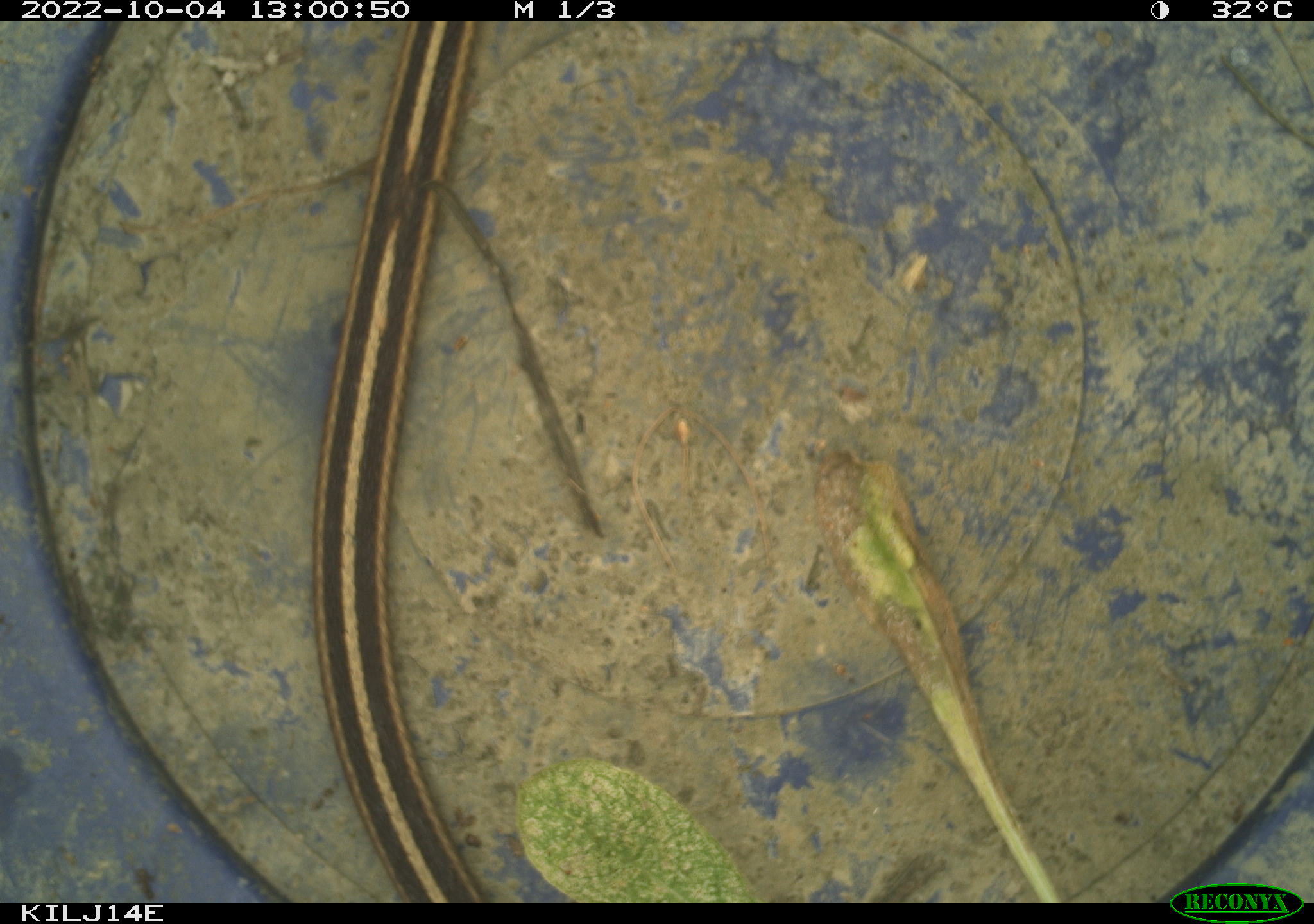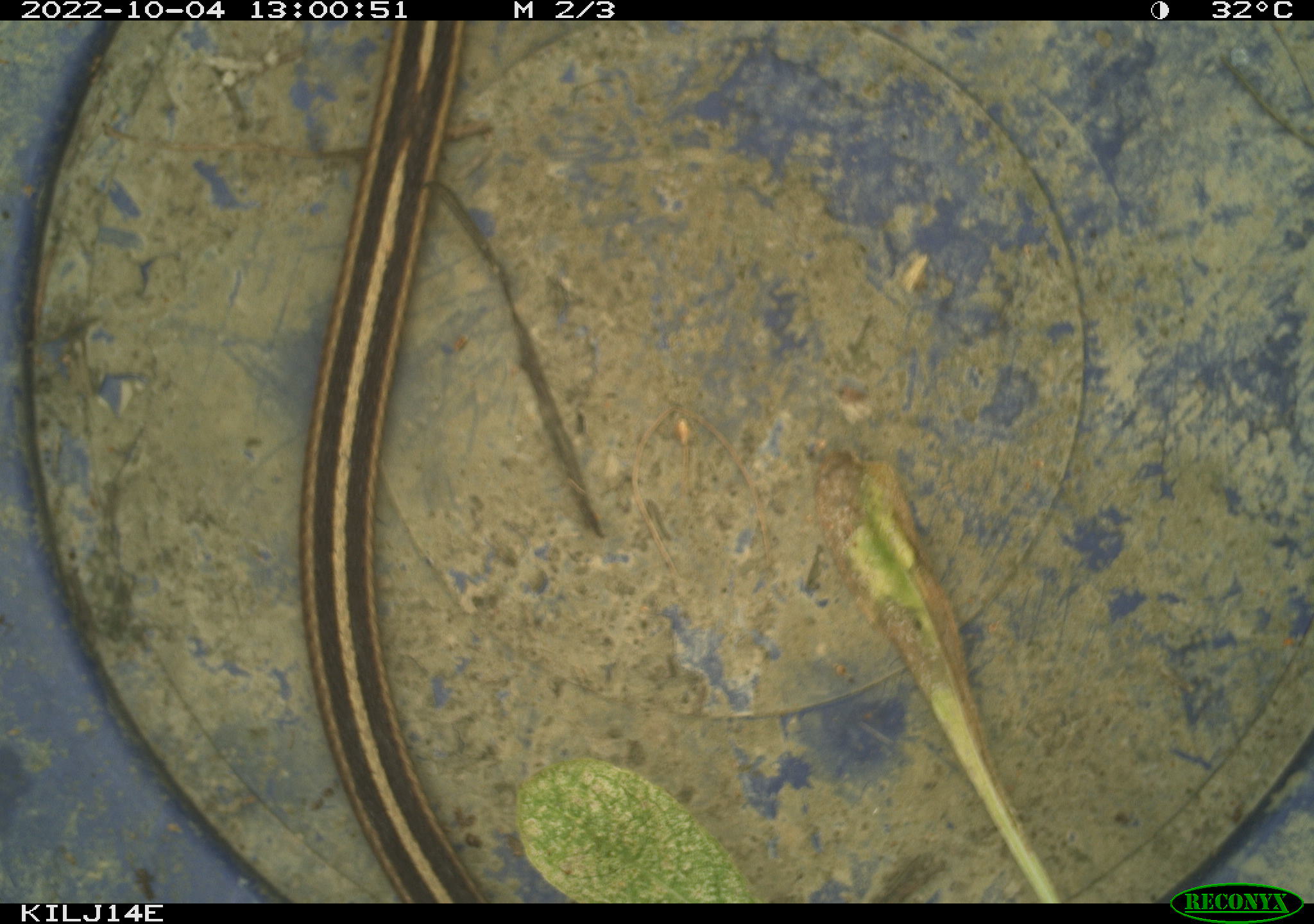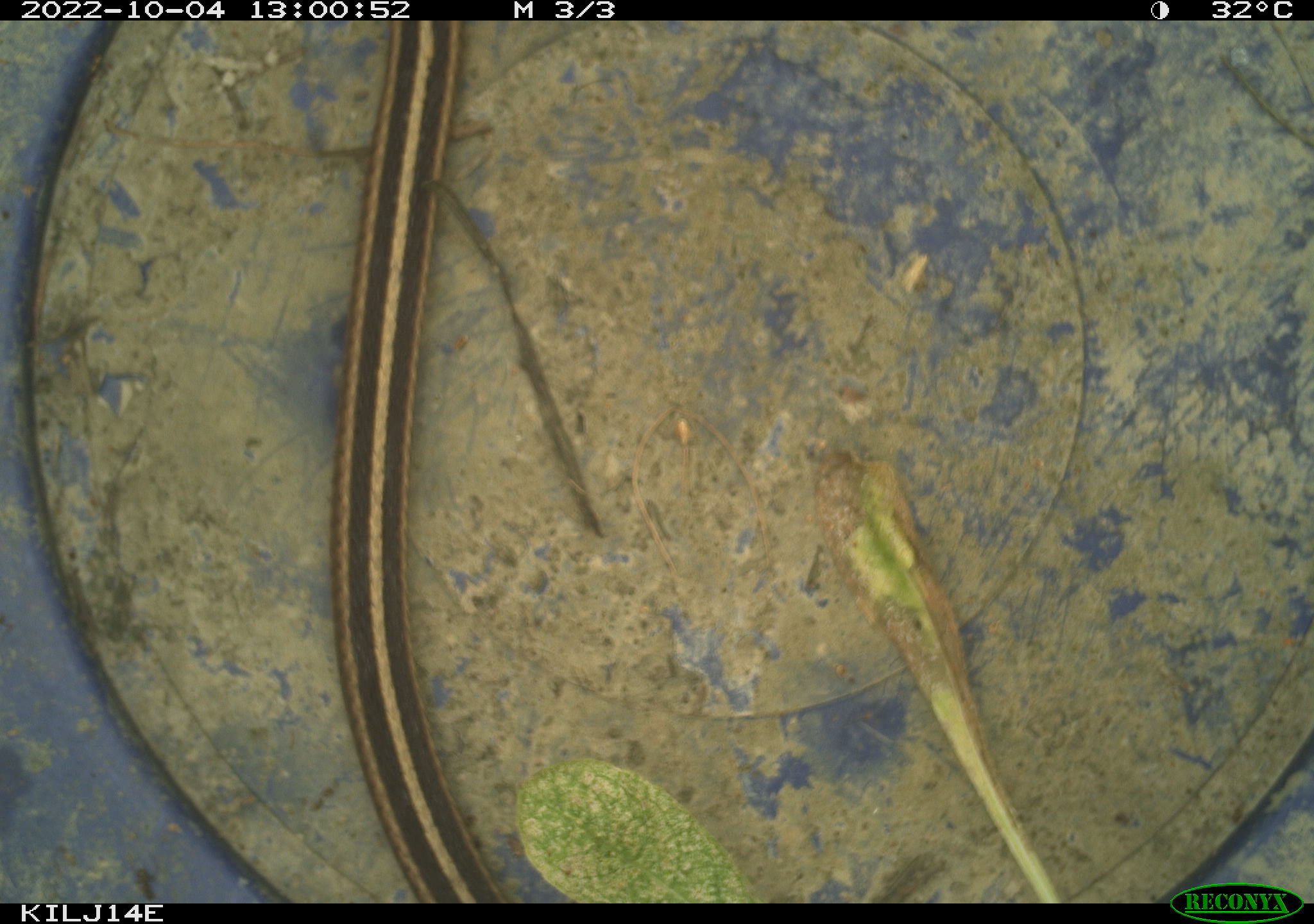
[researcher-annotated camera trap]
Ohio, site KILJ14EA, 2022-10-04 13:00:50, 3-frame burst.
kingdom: Animalia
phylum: Chordata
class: Reptilia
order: Squamata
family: Colubridae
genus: Thamnophis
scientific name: Thamnophis sirtalis sirtalis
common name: eastern gartersnake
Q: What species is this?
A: Eastern gartersnake (Thamnophis sirtalis sirtalis).